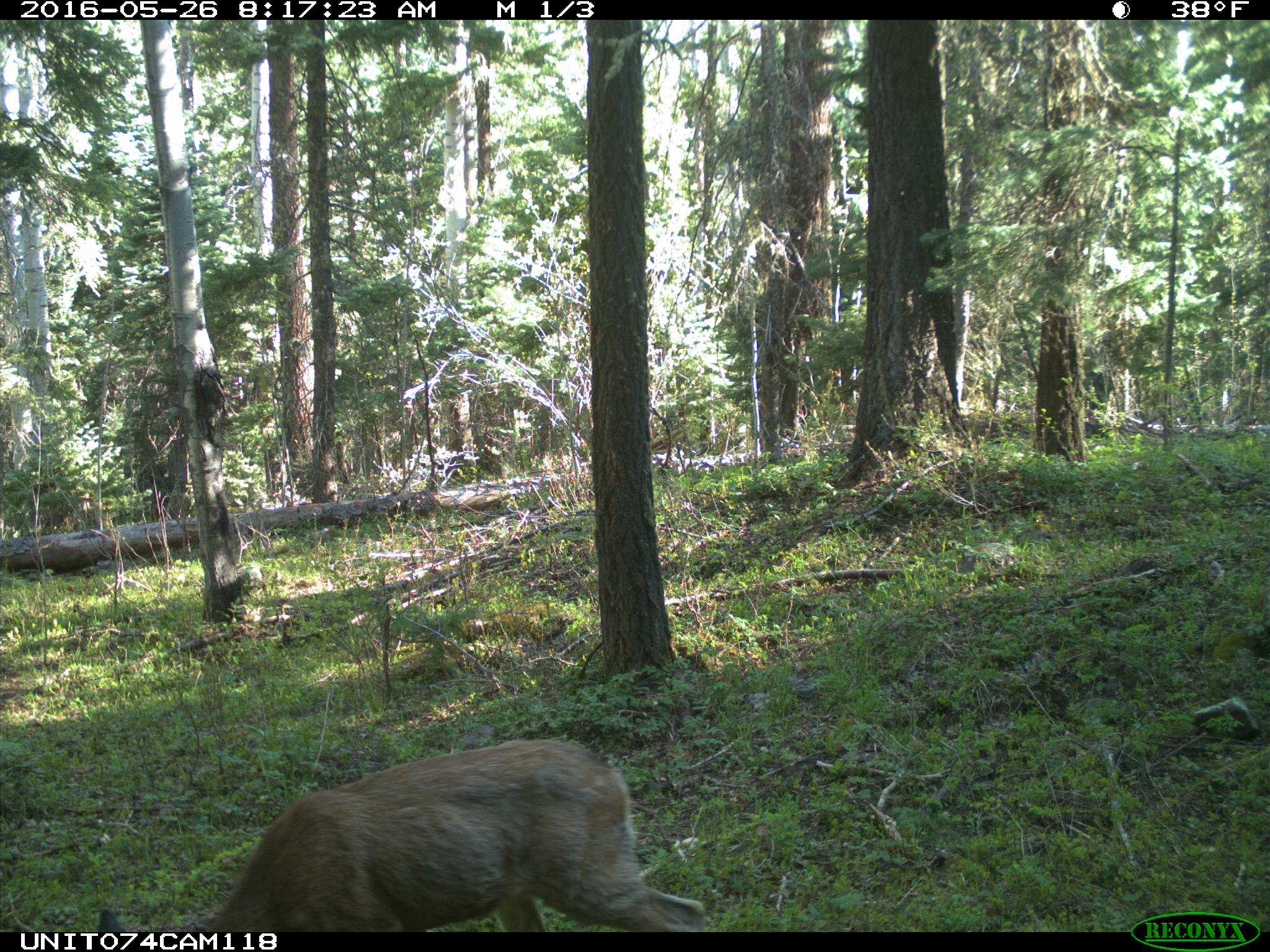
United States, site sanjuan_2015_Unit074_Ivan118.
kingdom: Animalia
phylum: Chordata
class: Mammalia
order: Artiodactyla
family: Cervidae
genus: Odocoileus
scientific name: Odocoileus hemionus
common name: mule deer